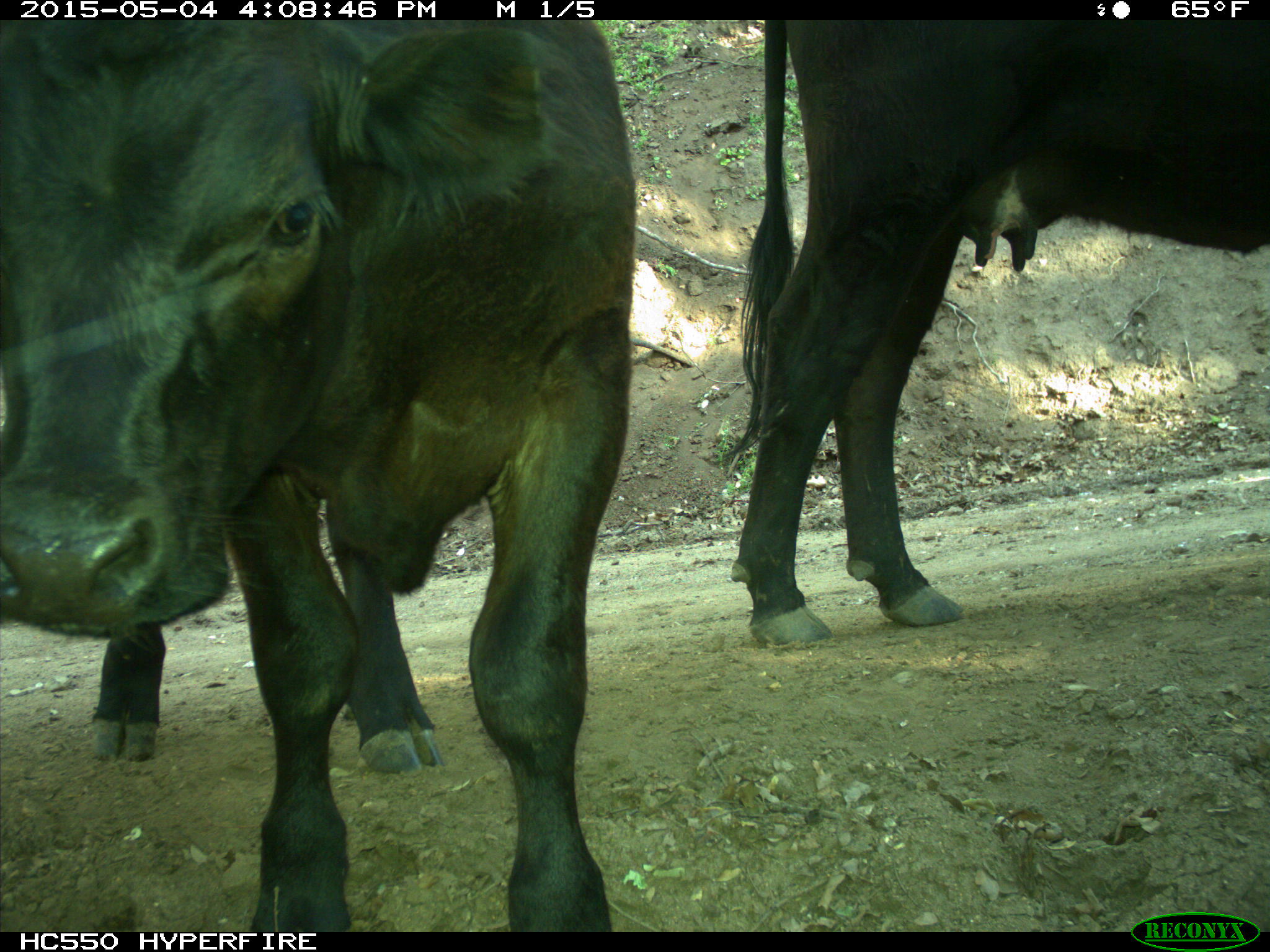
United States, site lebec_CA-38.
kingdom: Animalia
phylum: Chordata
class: Mammalia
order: Artiodactyla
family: Bovidae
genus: Bos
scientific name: Bos taurus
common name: domestic cow